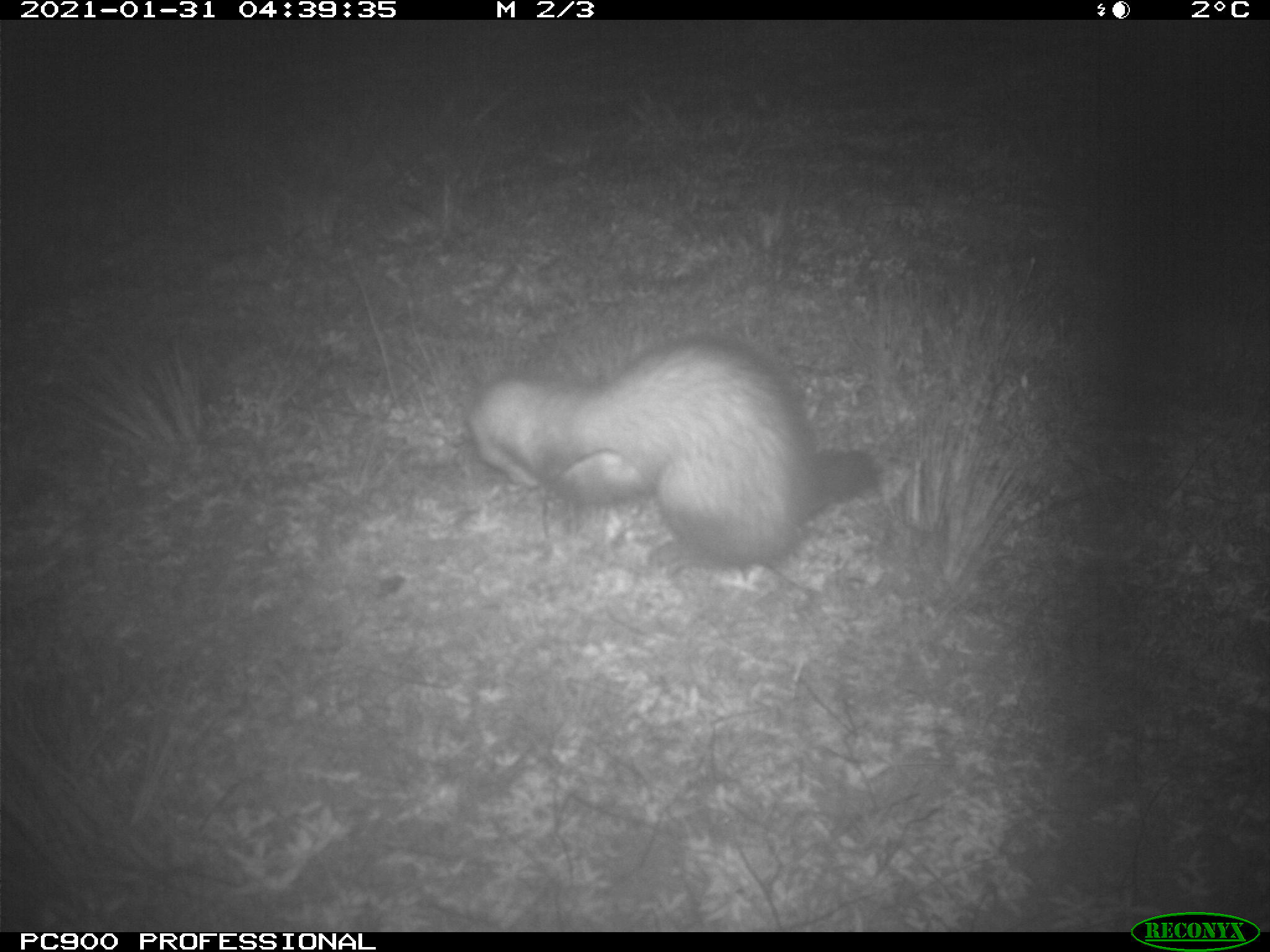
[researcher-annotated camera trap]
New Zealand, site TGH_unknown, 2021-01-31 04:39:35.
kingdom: Animalia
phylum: Chordata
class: Mammalia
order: Carnivora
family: Mustelidae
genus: Mustela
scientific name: Mustela furo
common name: ferret